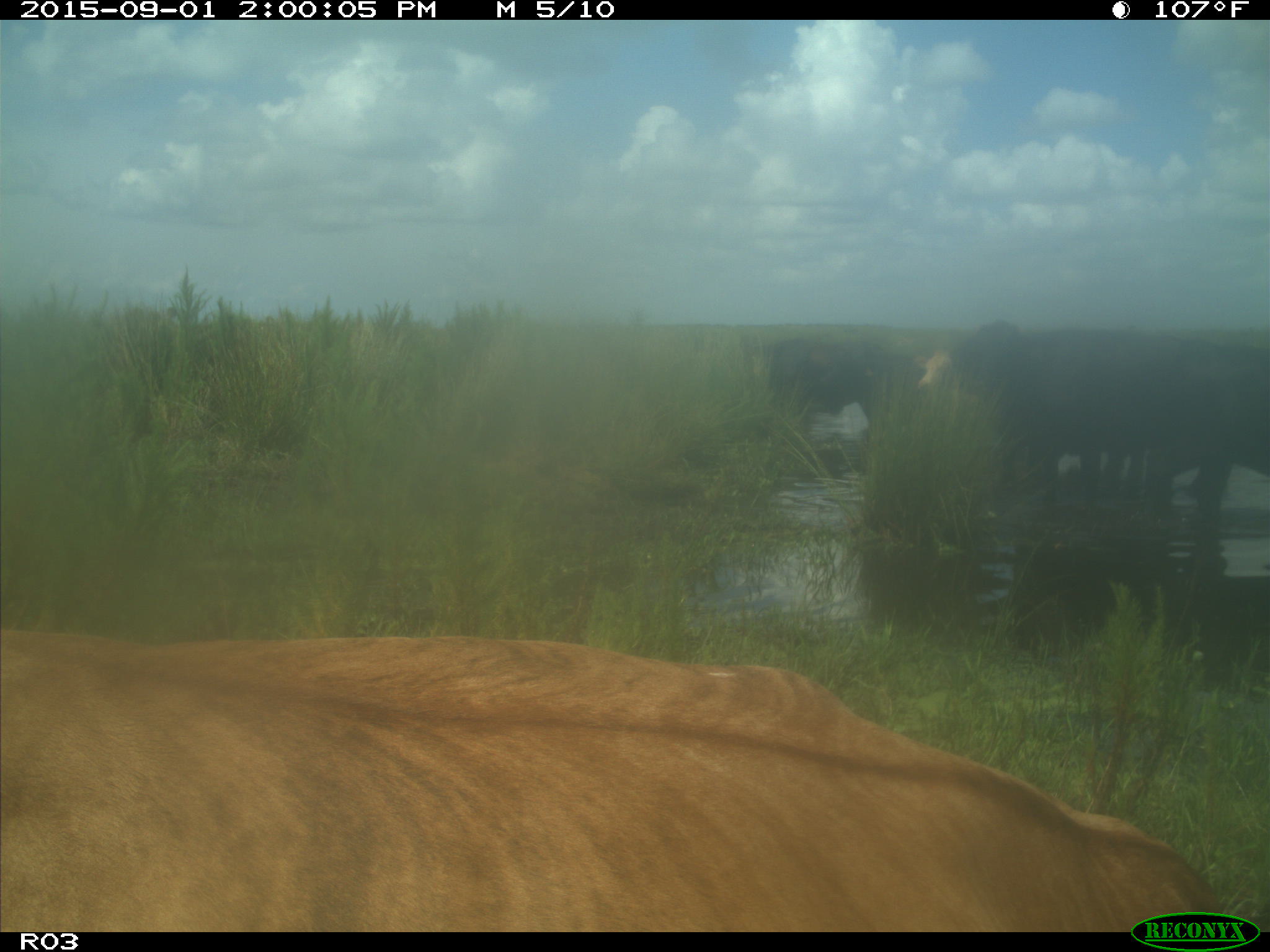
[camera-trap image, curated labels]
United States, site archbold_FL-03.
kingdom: Animalia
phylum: Chordata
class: Mammalia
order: Artiodactyla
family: Bovidae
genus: Bos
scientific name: Bos taurus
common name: domestic cow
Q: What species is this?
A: Bos taurus (domestic cow).